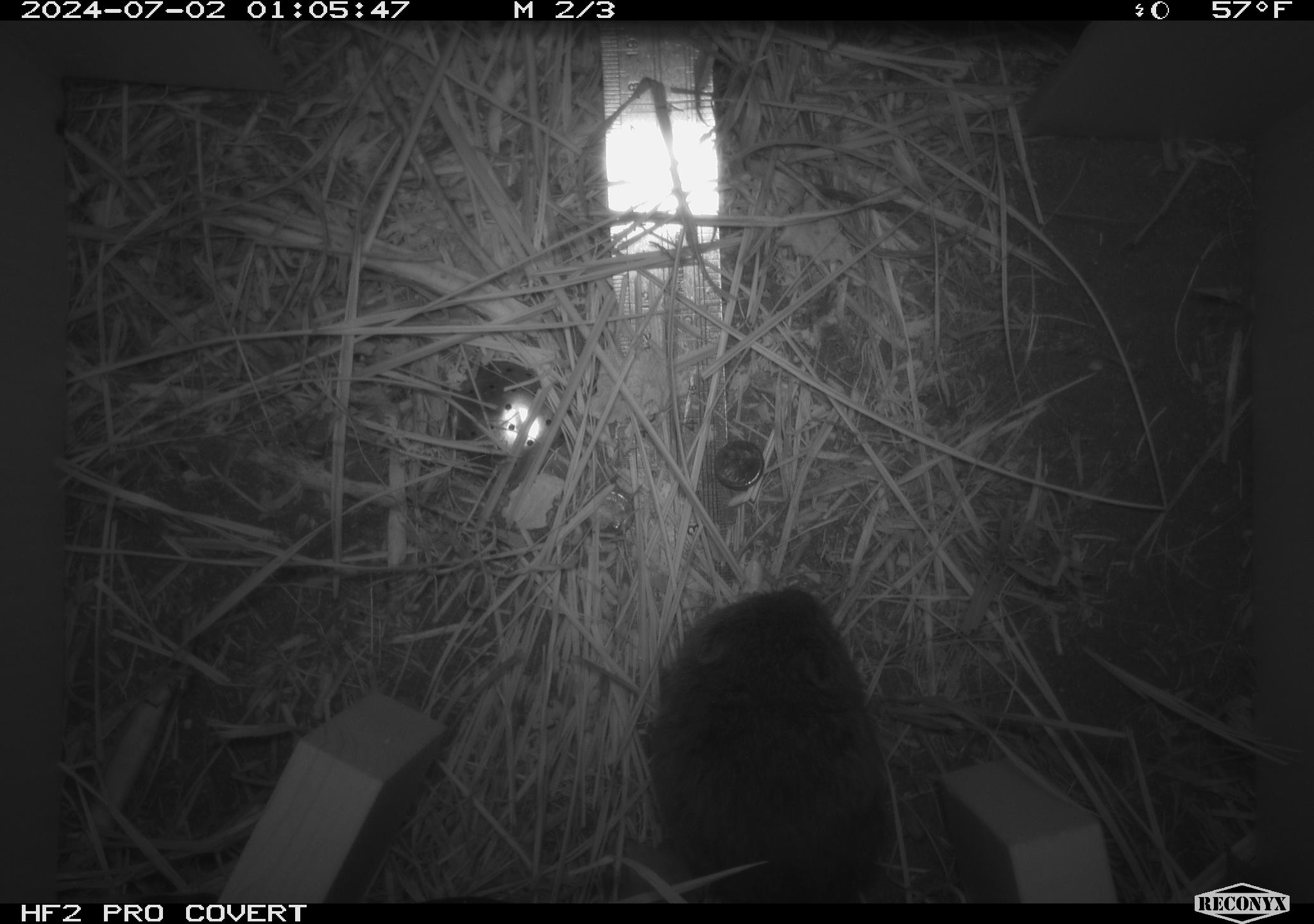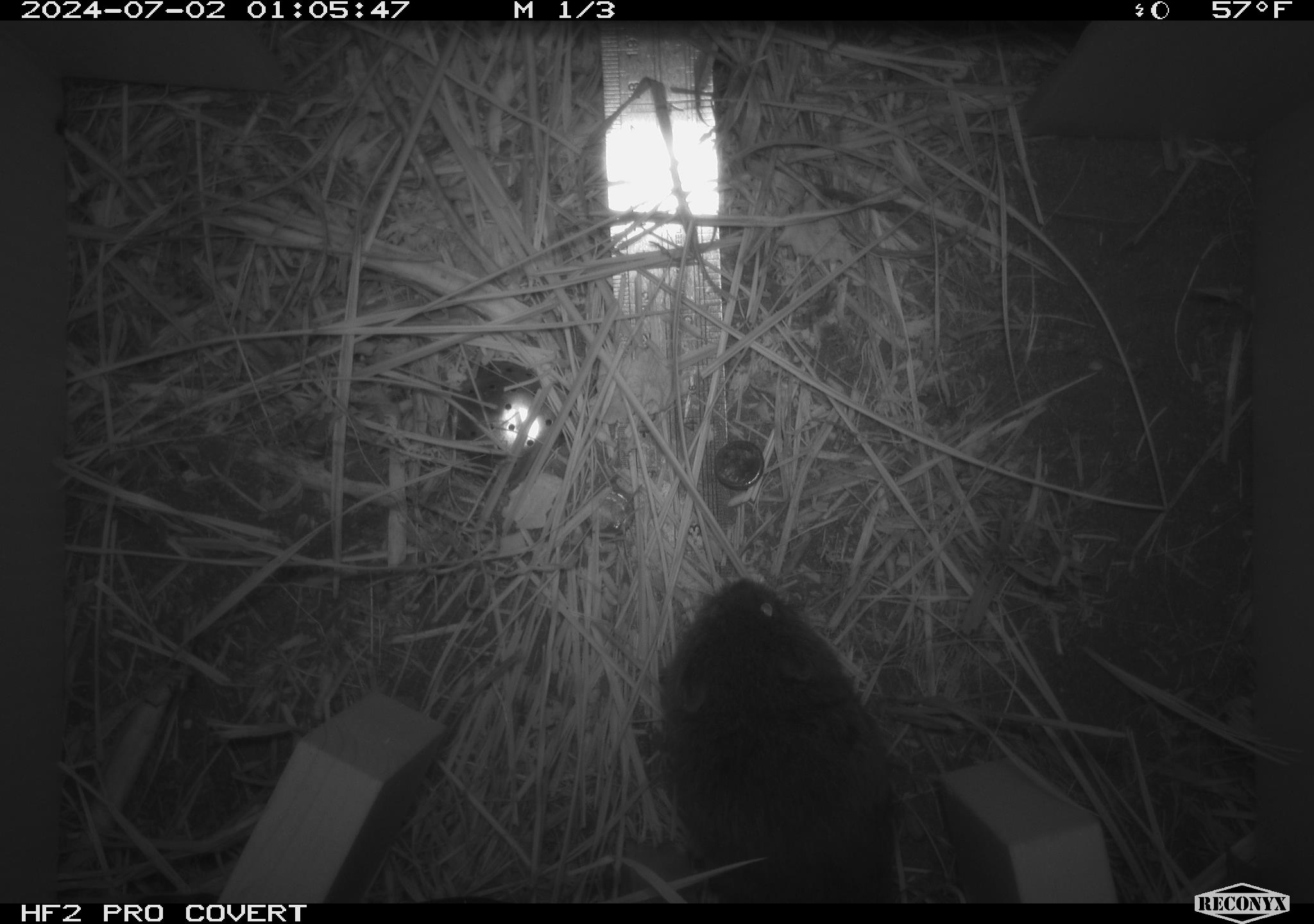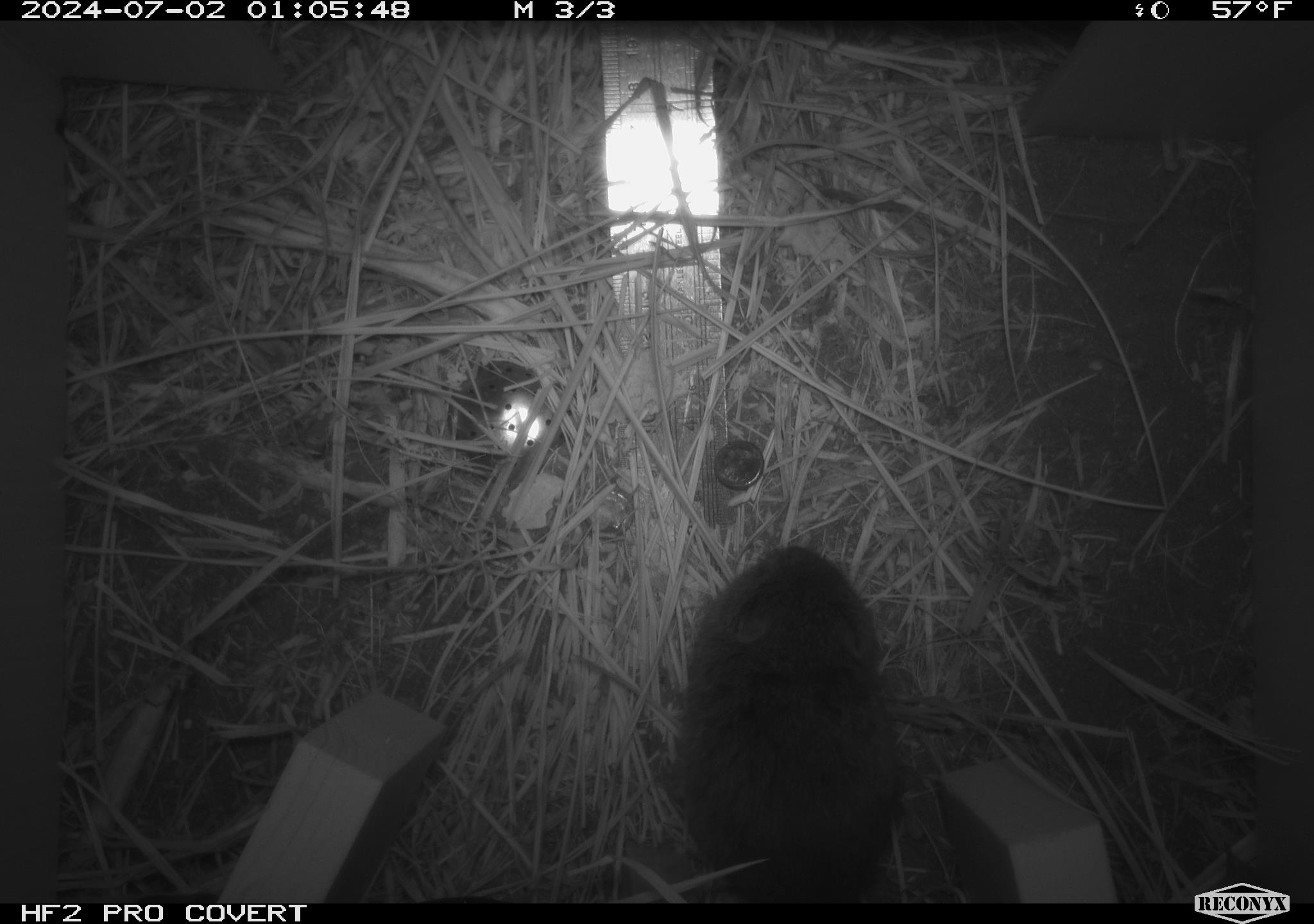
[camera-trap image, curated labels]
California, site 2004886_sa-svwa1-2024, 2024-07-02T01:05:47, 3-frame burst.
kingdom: Animalia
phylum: Chordata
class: Mammalia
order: Rodentia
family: Cricetidae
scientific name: Arvicolinae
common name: voles, lemmings, and muskrats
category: arvicolinae subfamily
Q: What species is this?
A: Arvicolinae subfamily (voles, lemmings, and muskrats) (Arvicolinae).